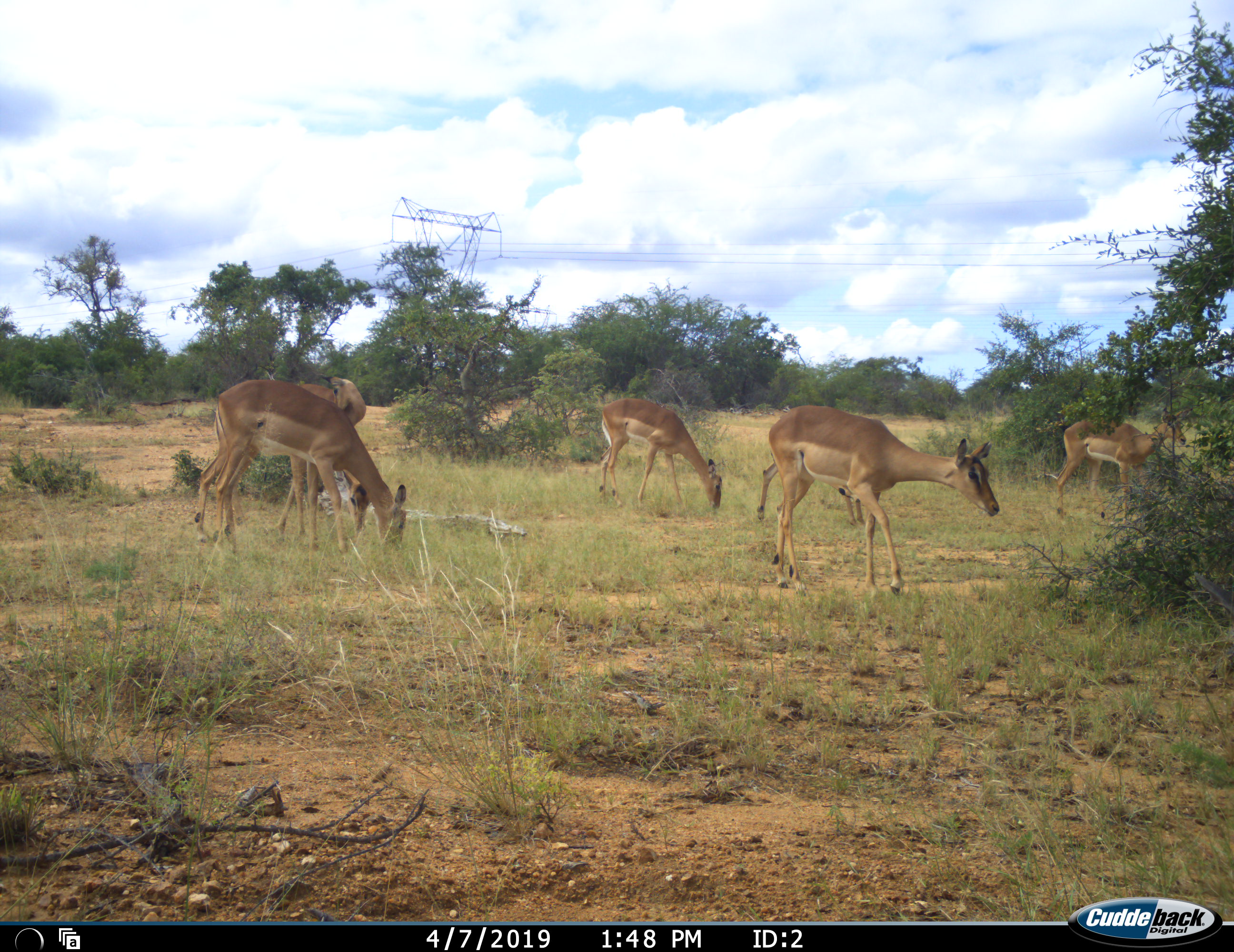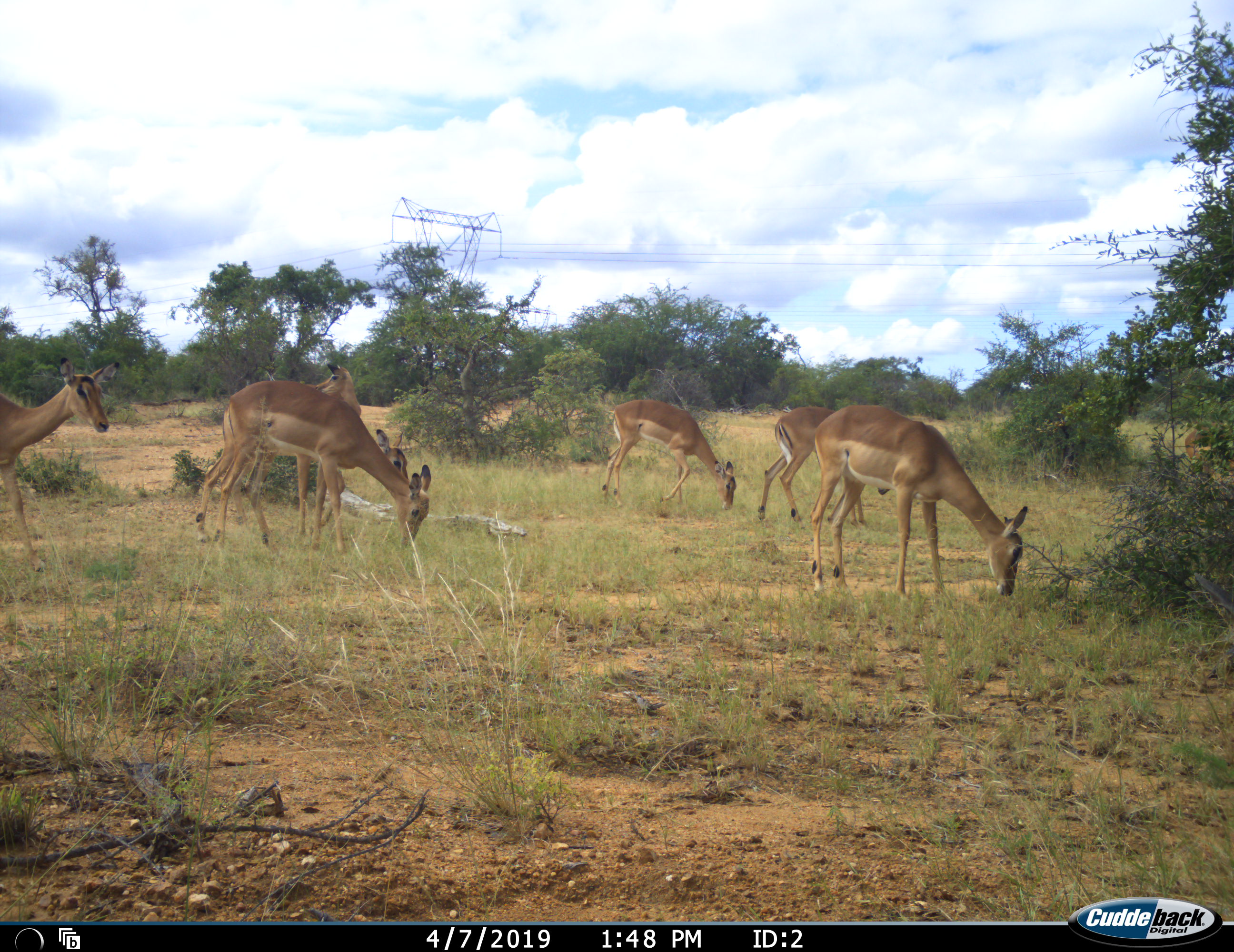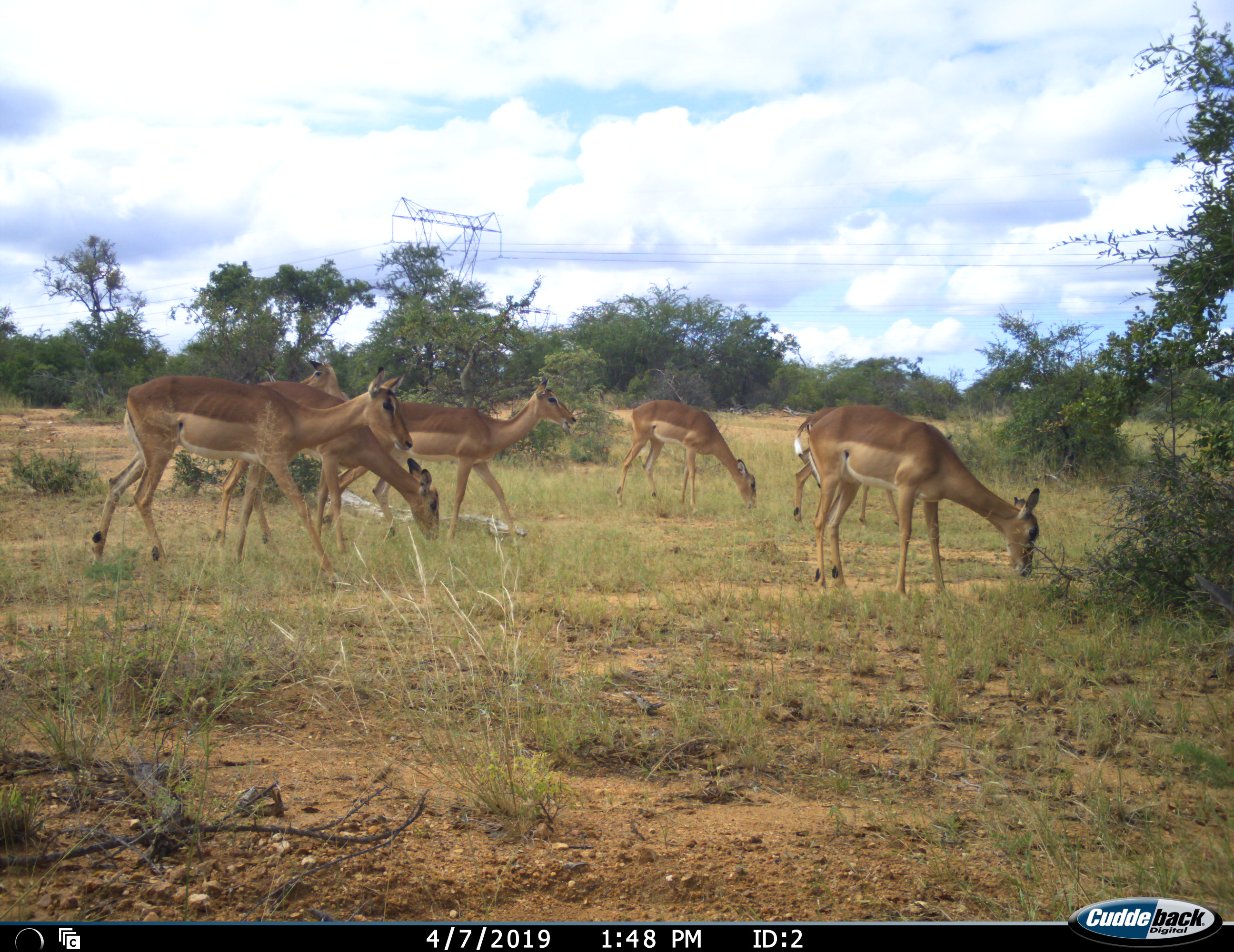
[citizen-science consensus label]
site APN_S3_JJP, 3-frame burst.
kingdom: Animalia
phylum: Chordata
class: Mammalia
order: Artiodactyla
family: Bovidae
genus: Aepyceros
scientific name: Aepyceros melampus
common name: impala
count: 7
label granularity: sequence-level